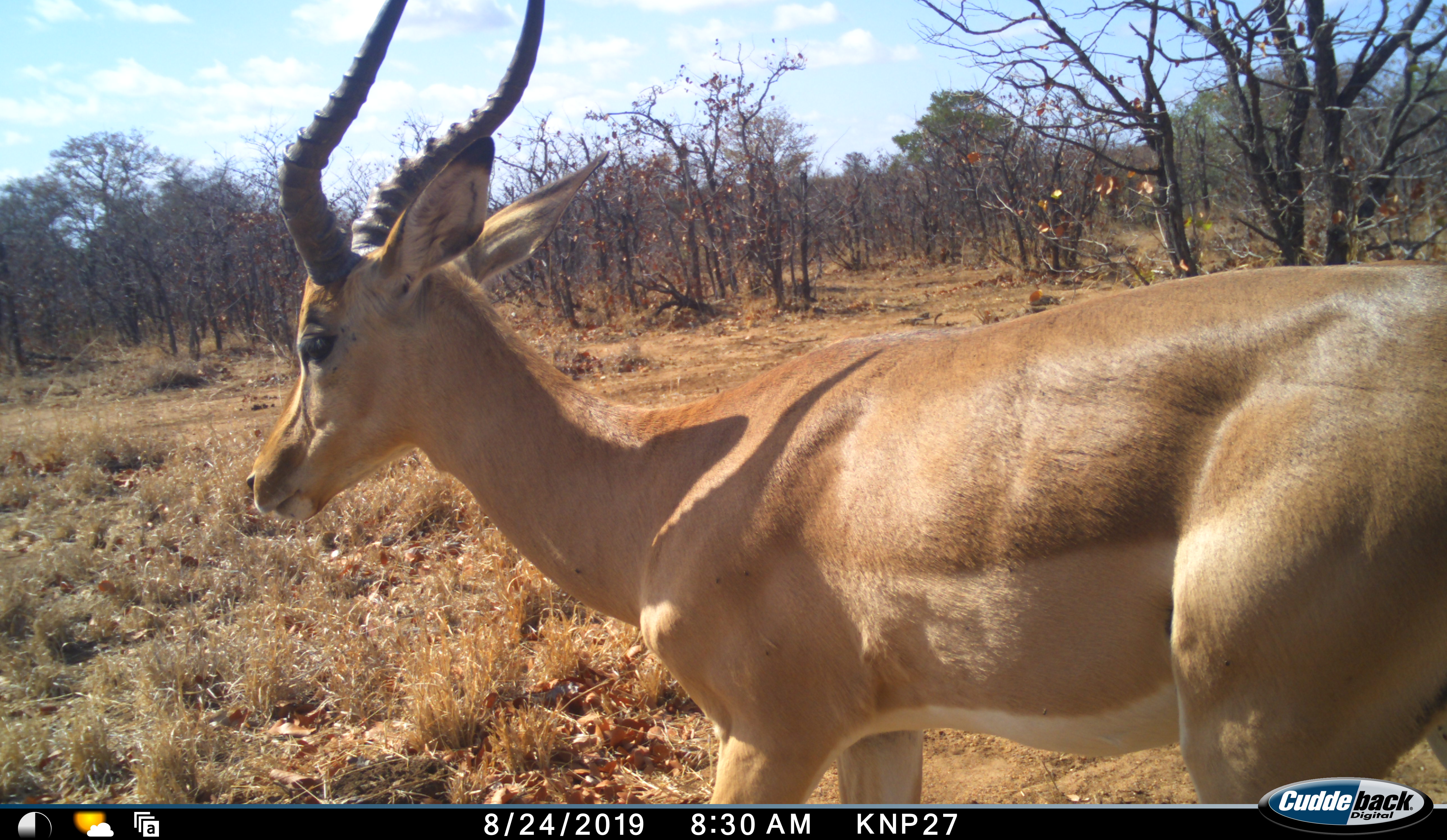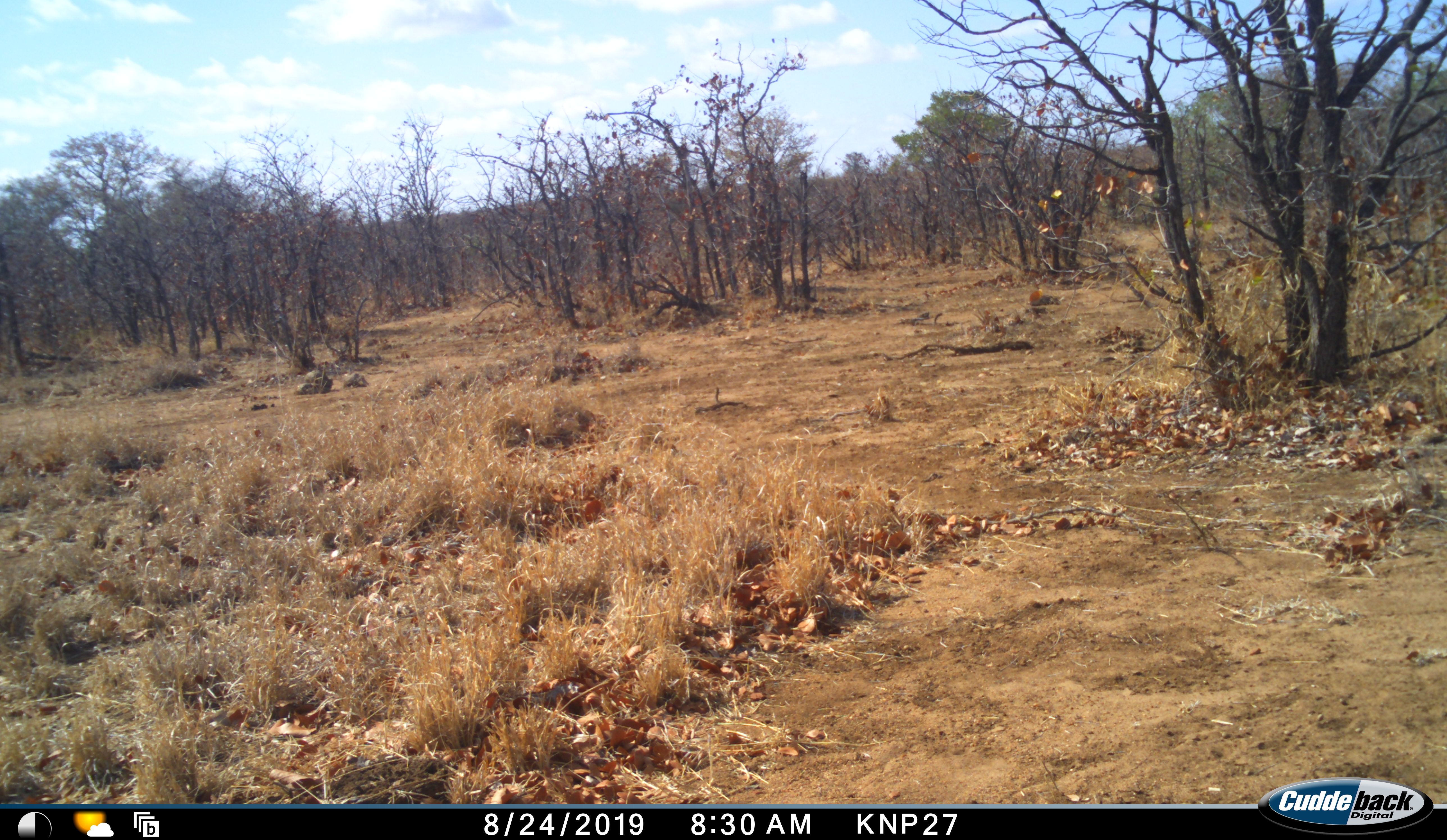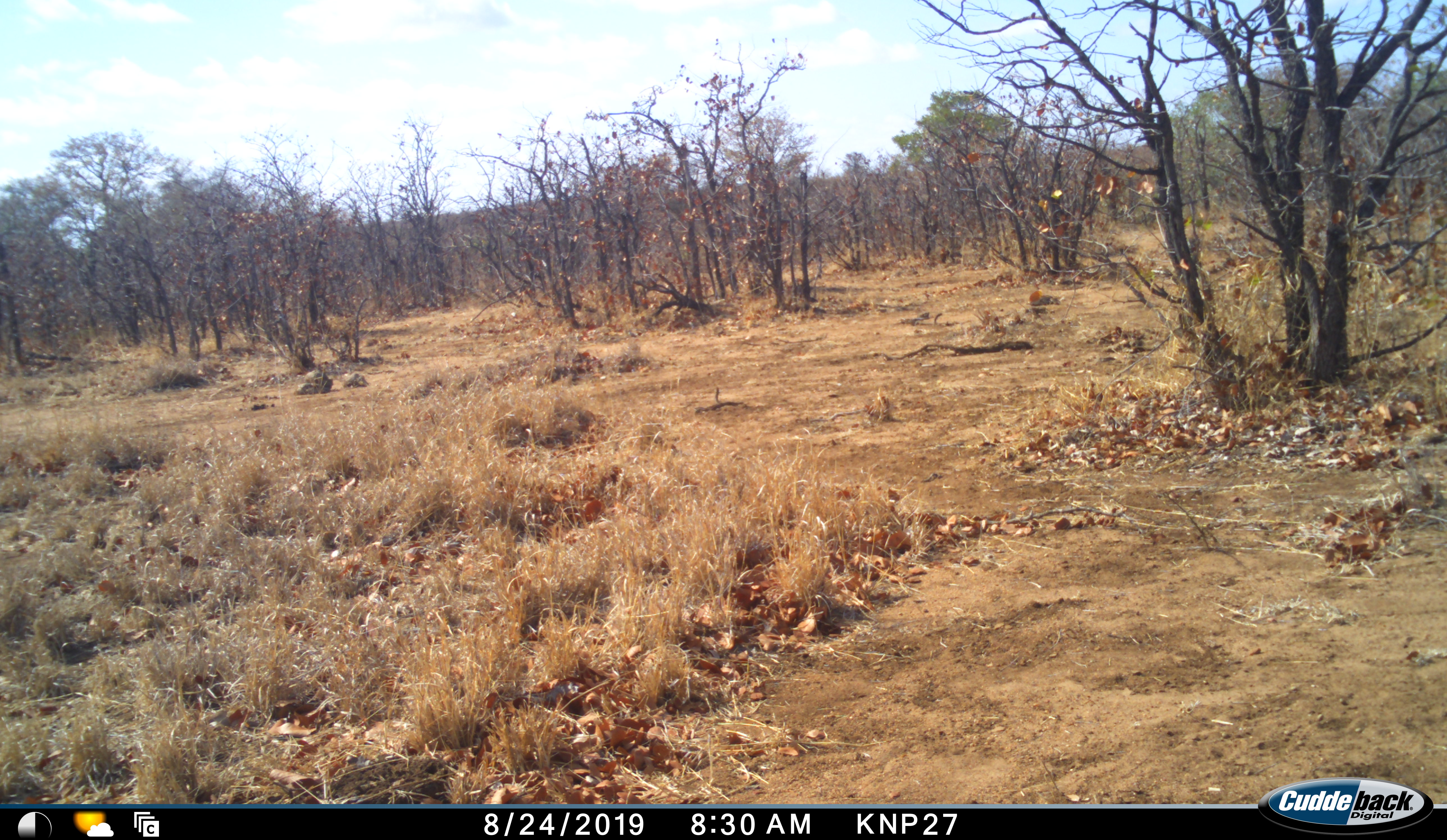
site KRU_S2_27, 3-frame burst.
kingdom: Animalia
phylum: Chordata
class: Mammalia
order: Artiodactyla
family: Bovidae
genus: Aepyceros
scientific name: Aepyceros melampus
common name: impala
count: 1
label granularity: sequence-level